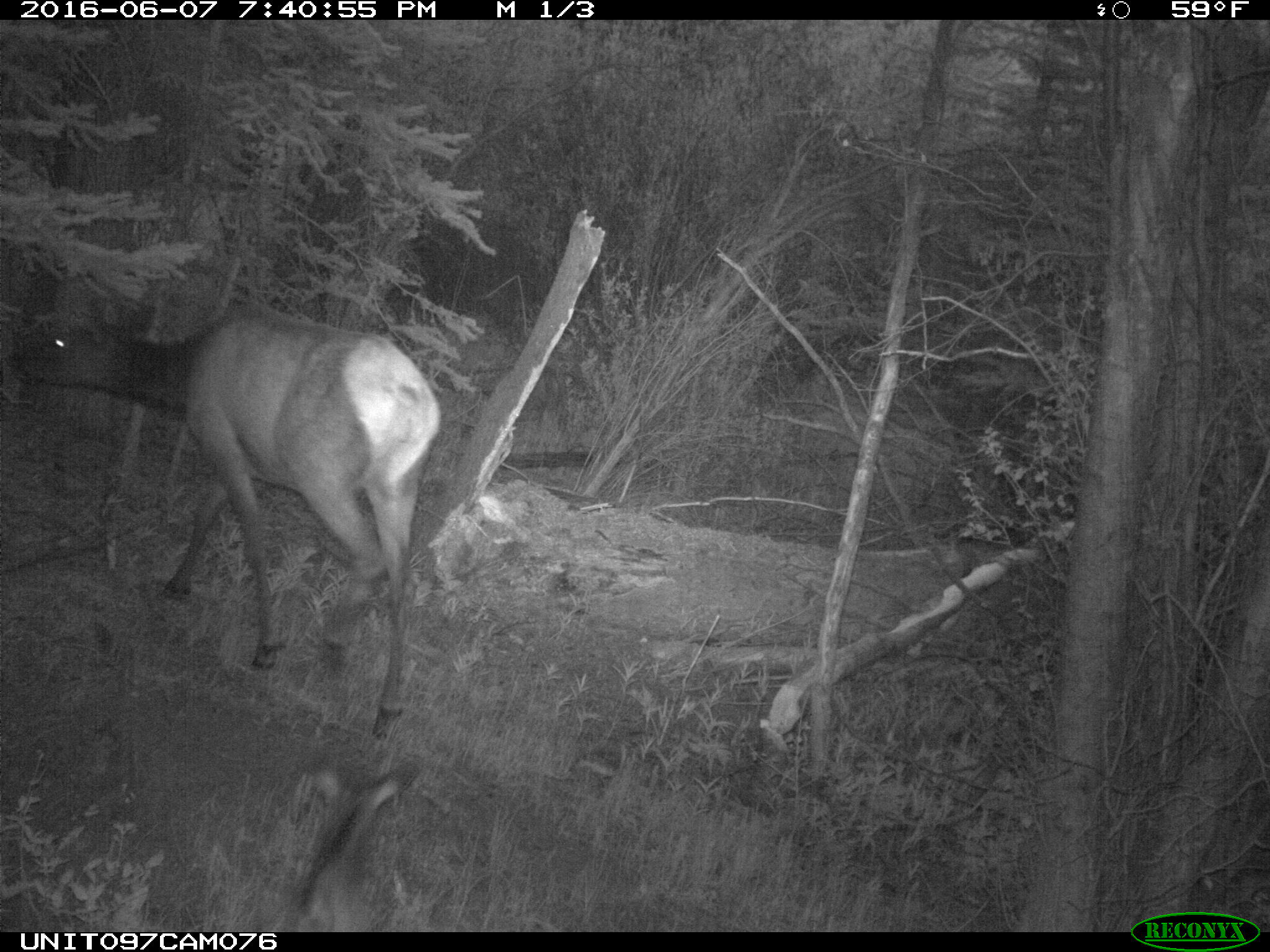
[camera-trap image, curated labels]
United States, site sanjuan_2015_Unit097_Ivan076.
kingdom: Animalia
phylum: Chordata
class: Mammalia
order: Artiodactyla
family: Cervidae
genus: Cervus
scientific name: Cervus elaphus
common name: red deer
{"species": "Cervus elaphus (red deer)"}